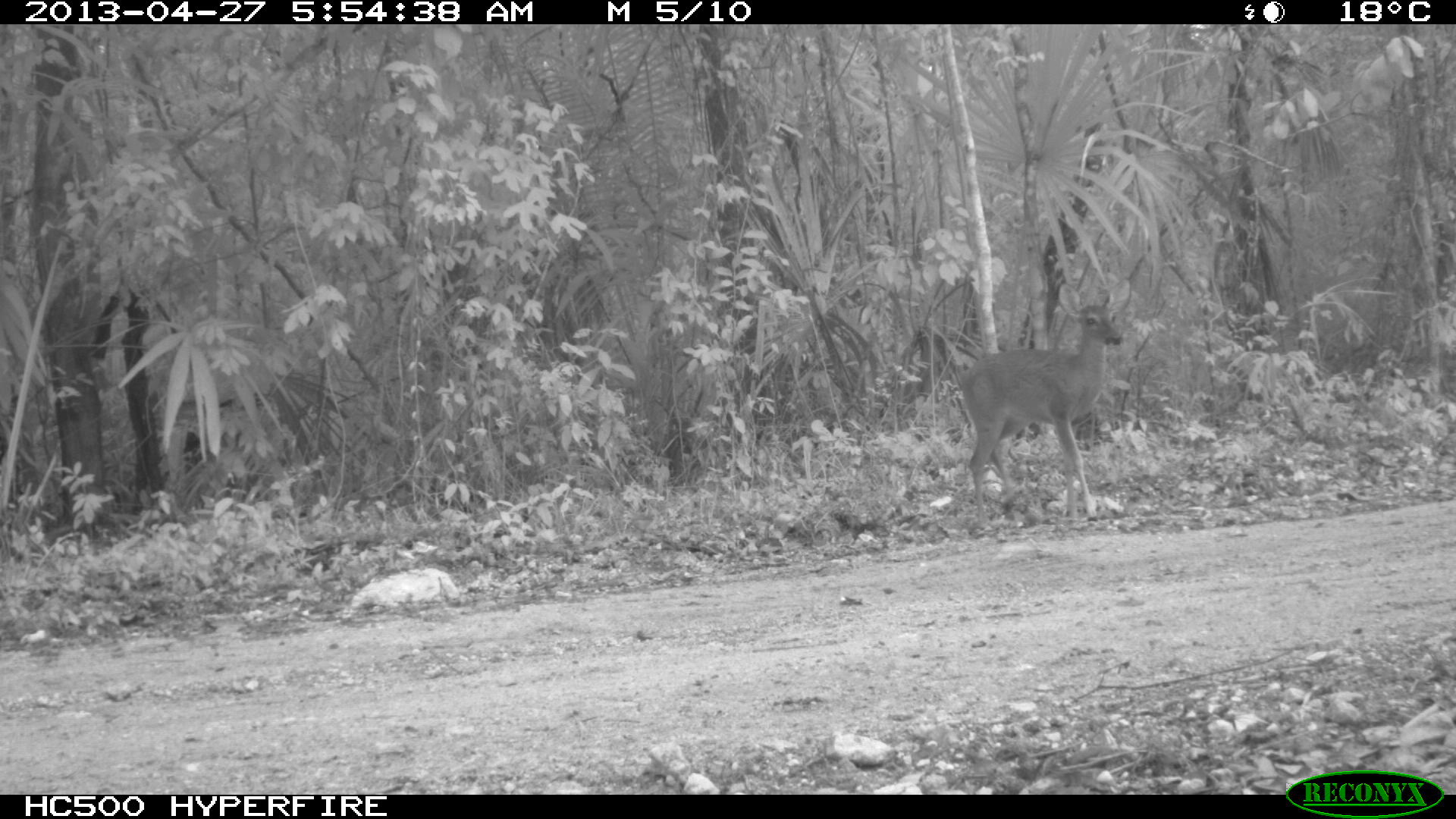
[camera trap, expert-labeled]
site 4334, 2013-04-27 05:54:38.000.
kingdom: Animalia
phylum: Chordata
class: Mammalia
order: Artiodactyla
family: Cervidae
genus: Odocoileus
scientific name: Odocoileus virginianus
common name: white-tailed deer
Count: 1.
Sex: female.